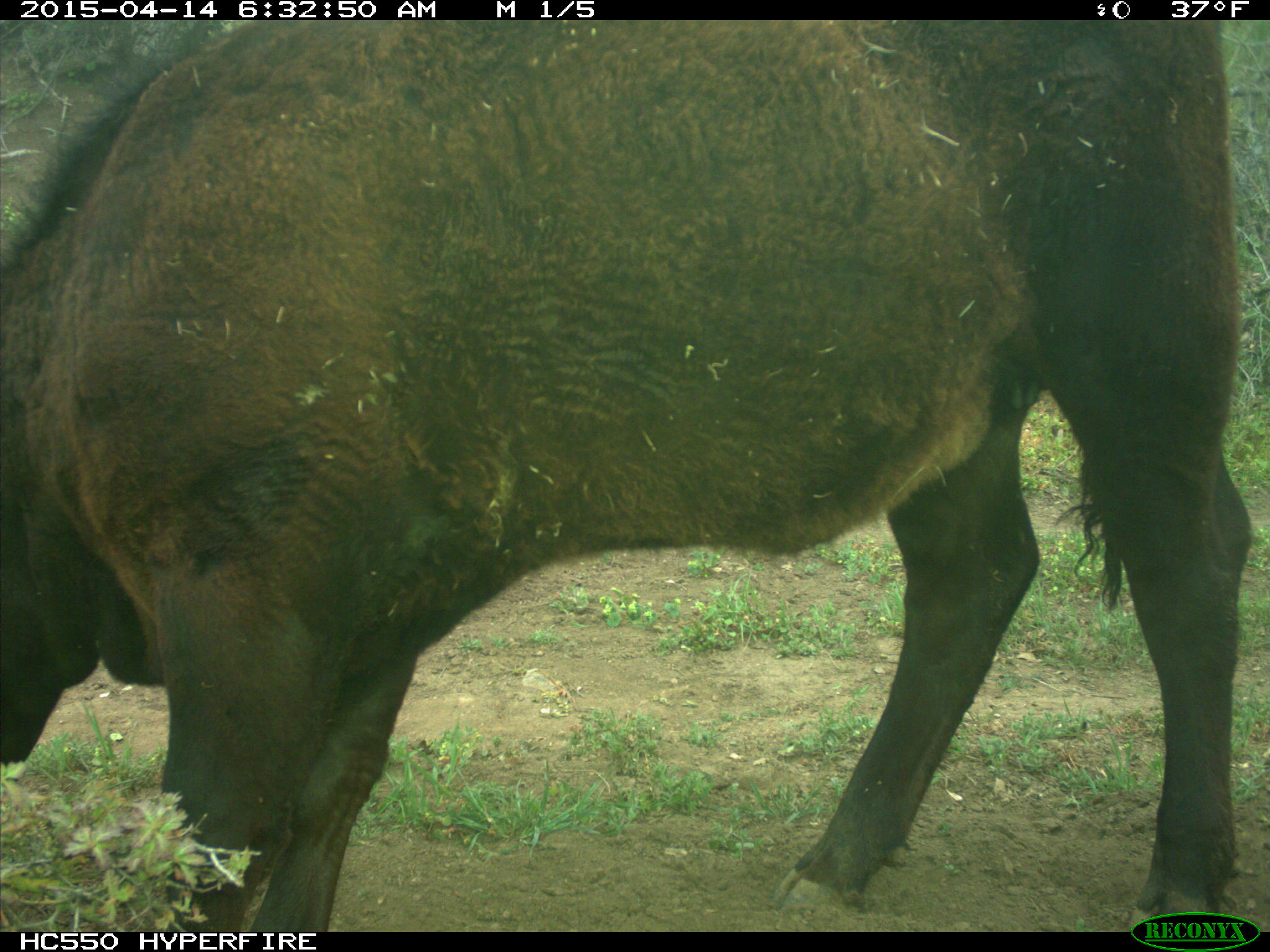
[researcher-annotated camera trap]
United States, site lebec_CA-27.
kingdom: Animalia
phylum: Chordata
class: Mammalia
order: Artiodactyla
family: Bovidae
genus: Bos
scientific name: Bos taurus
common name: domestic cow